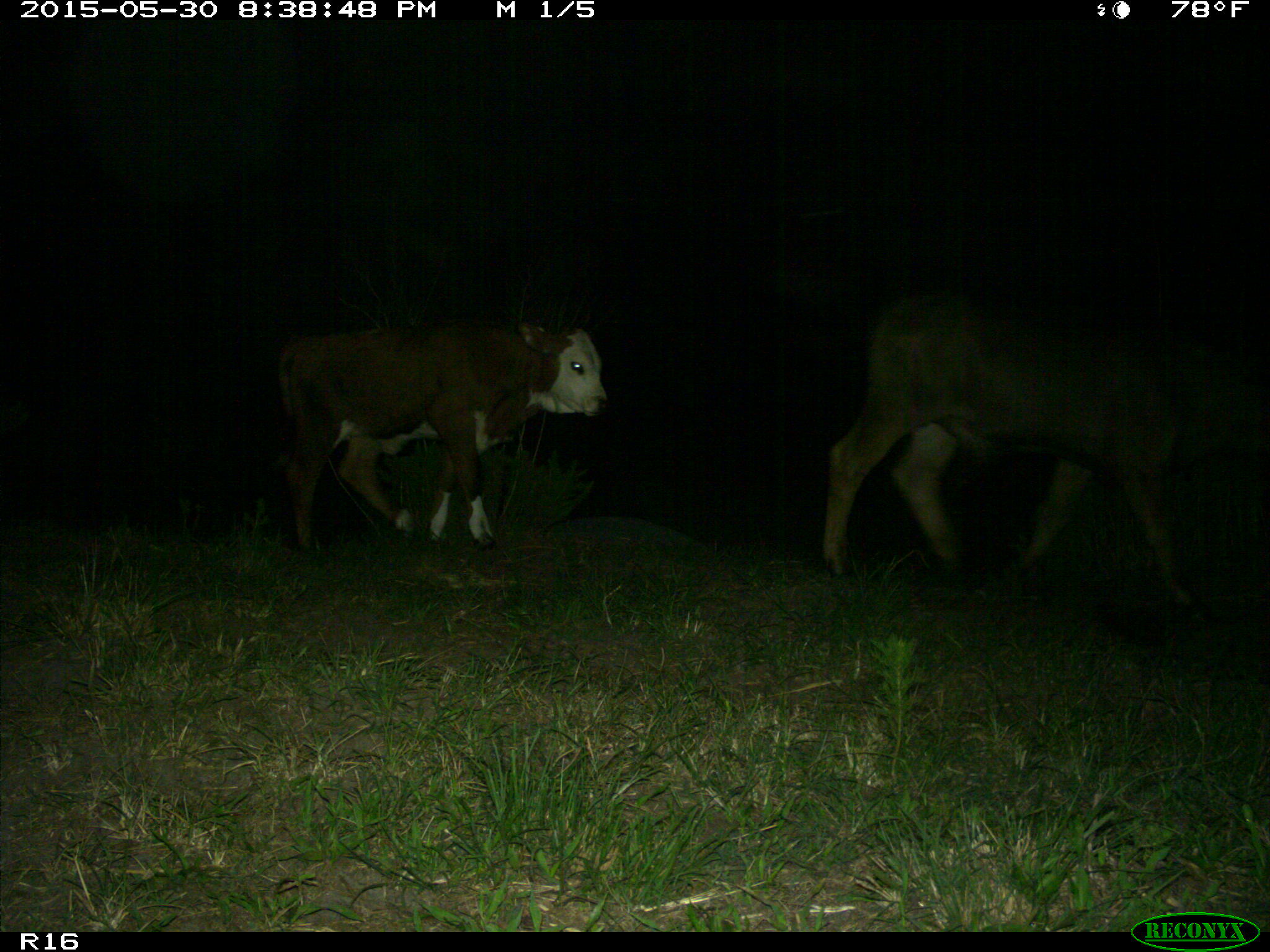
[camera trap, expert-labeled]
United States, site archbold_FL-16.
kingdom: Animalia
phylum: Chordata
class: Mammalia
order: Artiodactyla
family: Bovidae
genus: Bos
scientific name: Bos taurus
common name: domestic cow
Bos taurus (domestic cow).